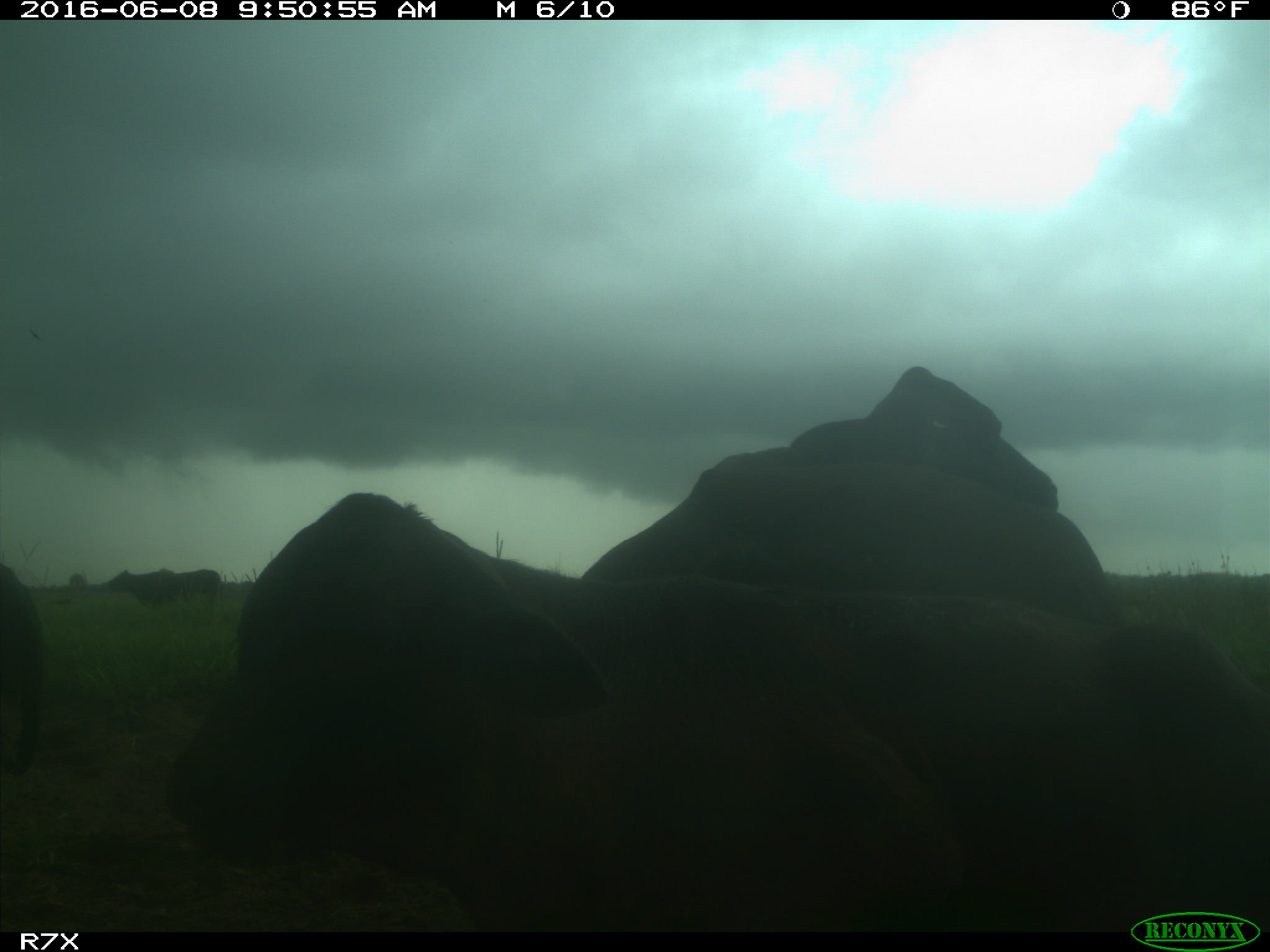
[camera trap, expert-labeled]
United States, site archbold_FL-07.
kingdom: Animalia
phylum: Chordata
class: Mammalia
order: Artiodactyla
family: Bovidae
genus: Bos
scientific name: Bos taurus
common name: domestic cow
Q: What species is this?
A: Bos taurus (domestic cow).